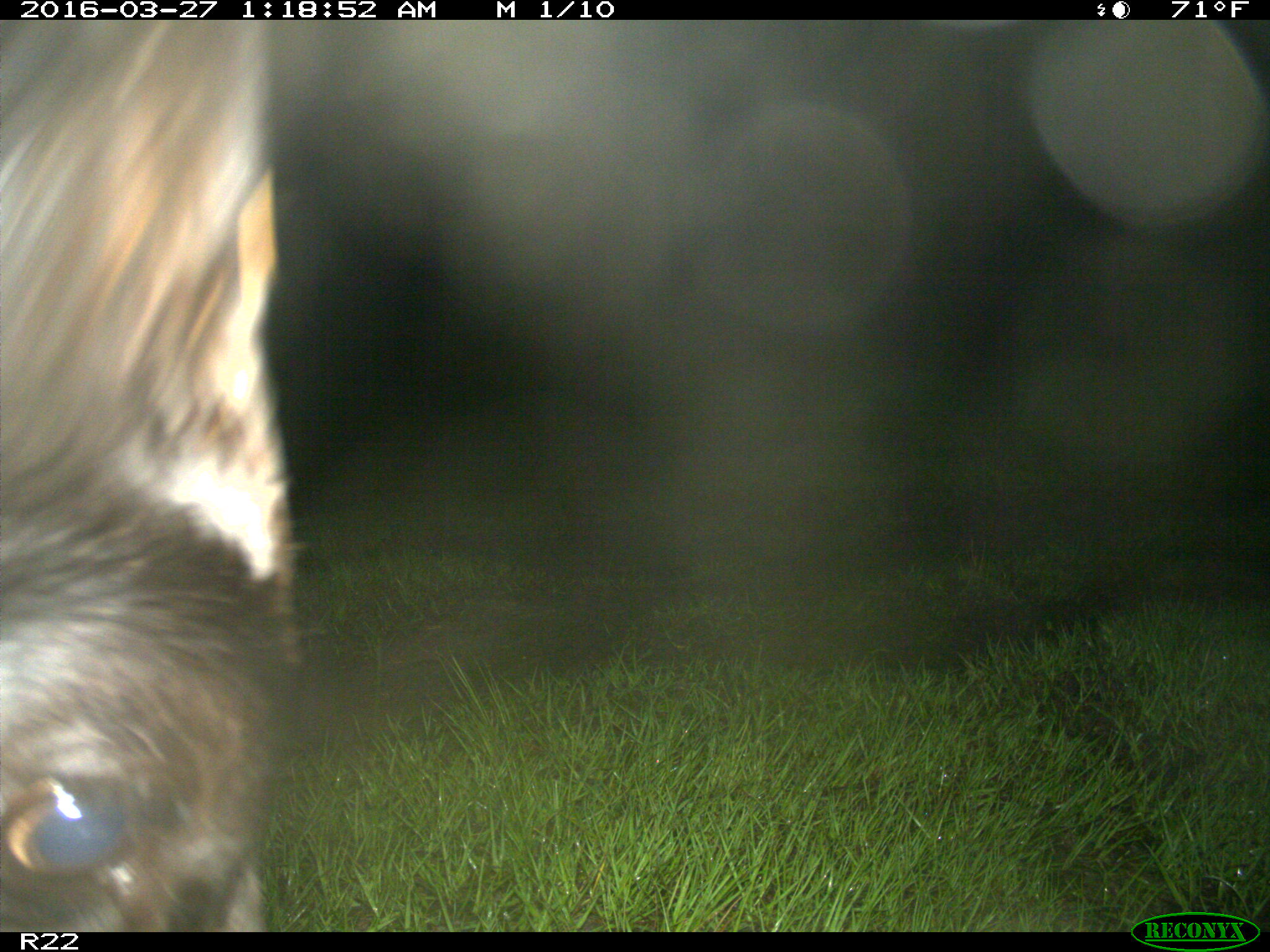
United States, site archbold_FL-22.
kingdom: Animalia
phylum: Chordata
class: Mammalia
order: Artiodactyla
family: Bovidae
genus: Bos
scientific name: Bos taurus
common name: domestic cow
Bos taurus (domestic cow).